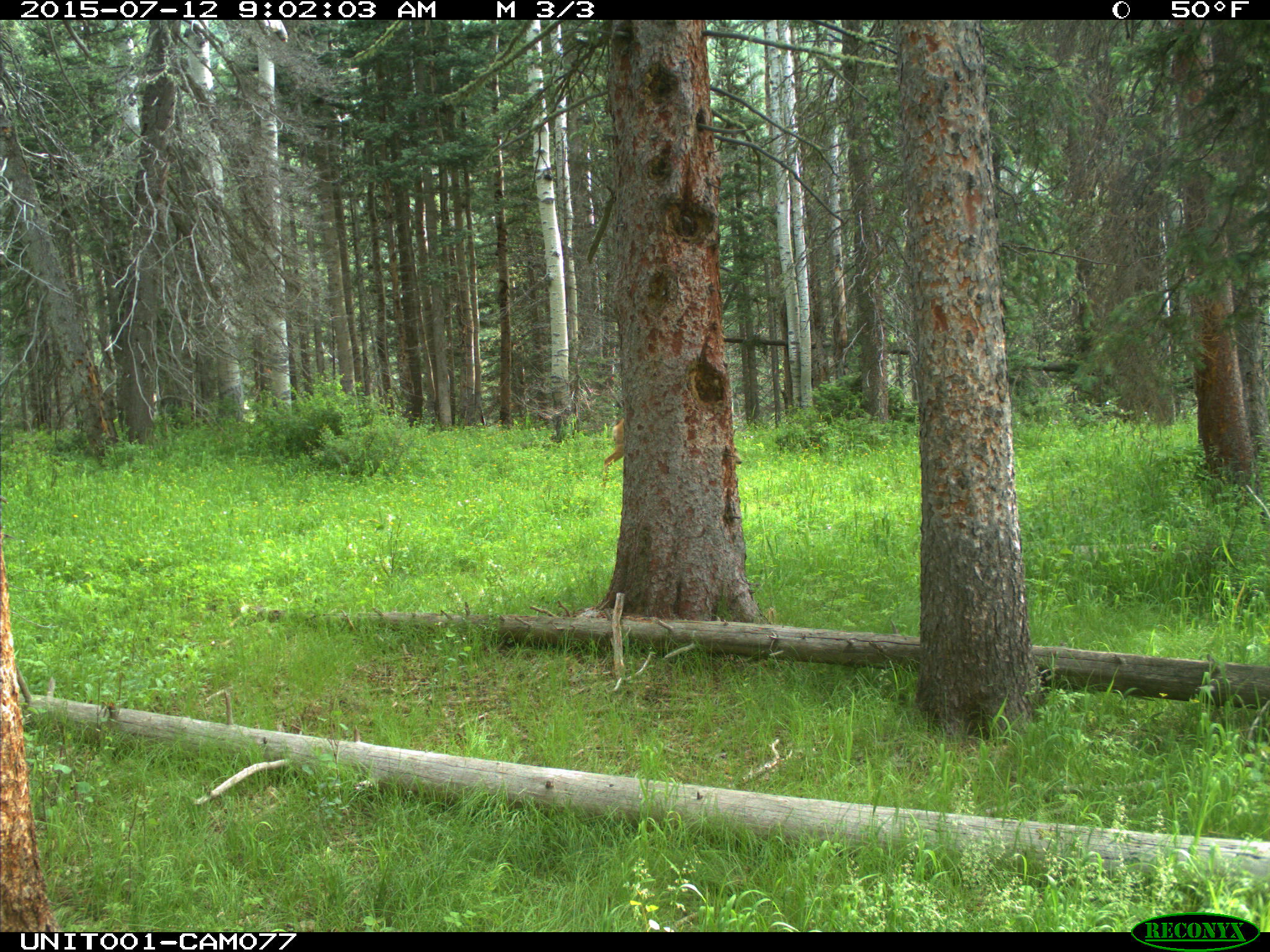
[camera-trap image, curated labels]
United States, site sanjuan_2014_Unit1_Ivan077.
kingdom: Animalia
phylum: Chordata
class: Mammalia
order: Artiodactyla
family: Cervidae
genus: Odocoileus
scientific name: Odocoileus hemionus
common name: mule deer